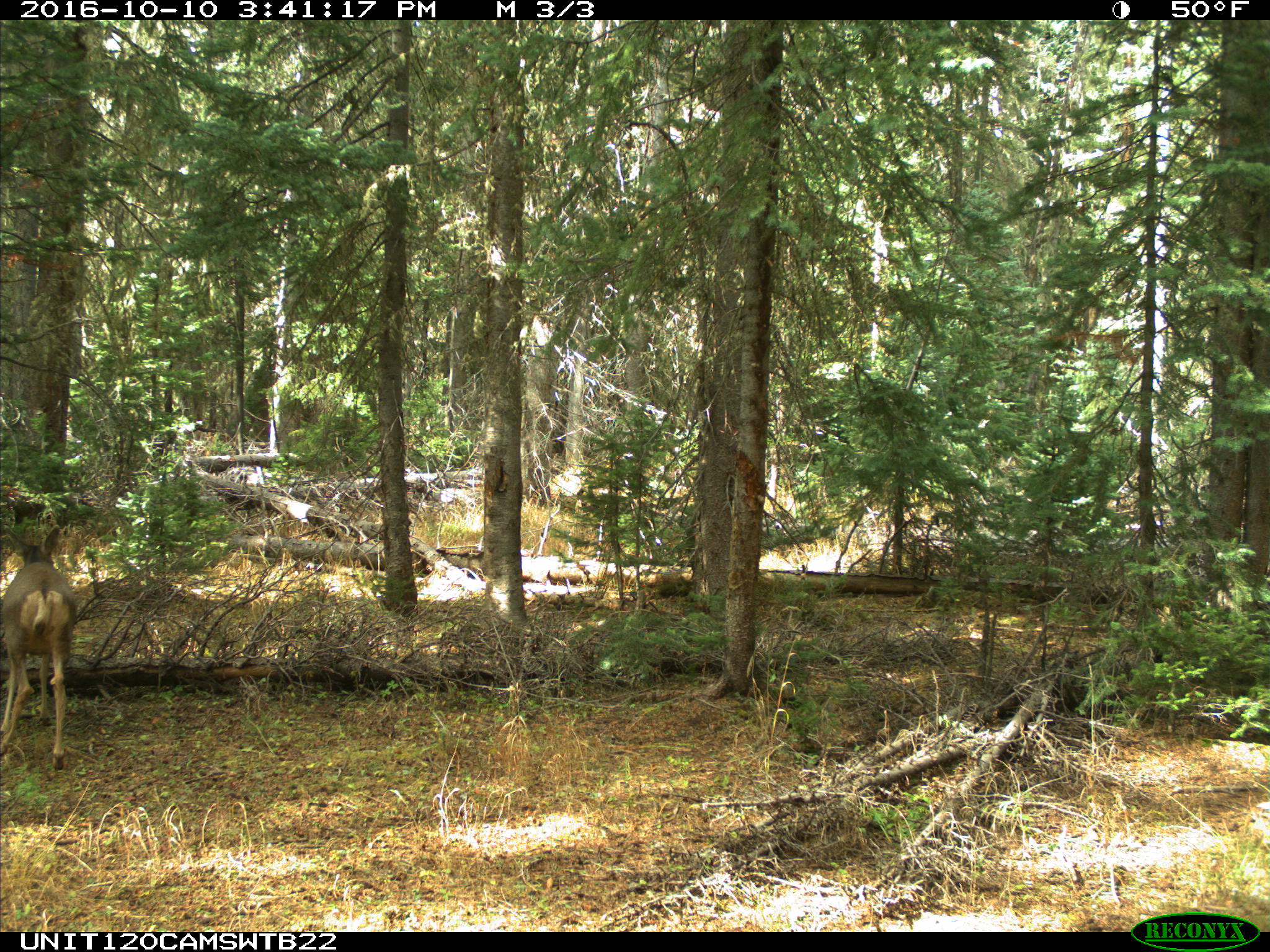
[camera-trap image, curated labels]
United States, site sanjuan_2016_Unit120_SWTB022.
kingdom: Animalia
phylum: Chordata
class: Mammalia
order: Artiodactyla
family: Cervidae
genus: Odocoileus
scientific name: Odocoileus hemionus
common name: mule deer